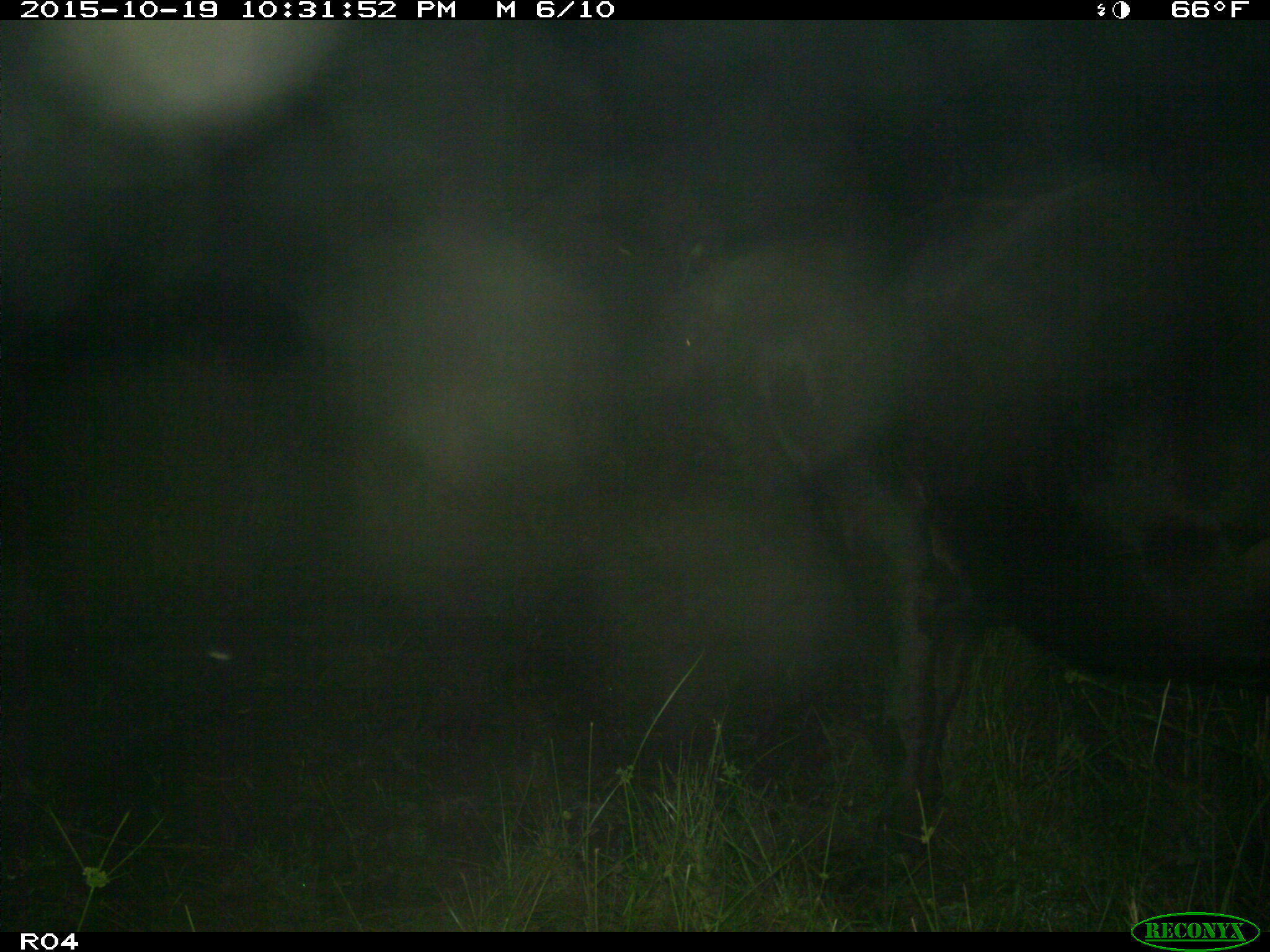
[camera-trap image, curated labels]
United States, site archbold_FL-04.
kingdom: Animalia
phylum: Chordata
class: Mammalia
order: Artiodactyla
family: Bovidae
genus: Bos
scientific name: Bos taurus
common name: domestic cow